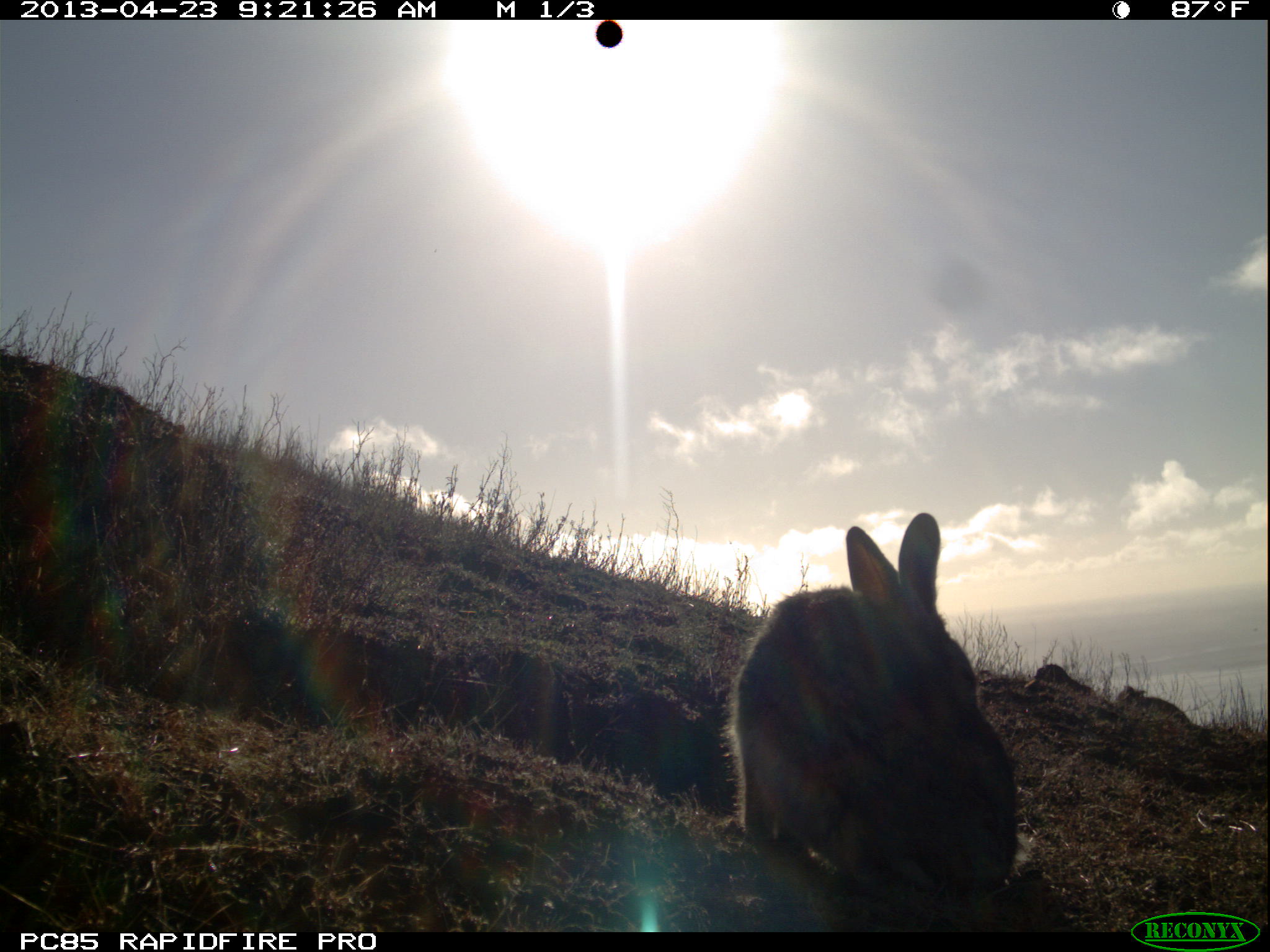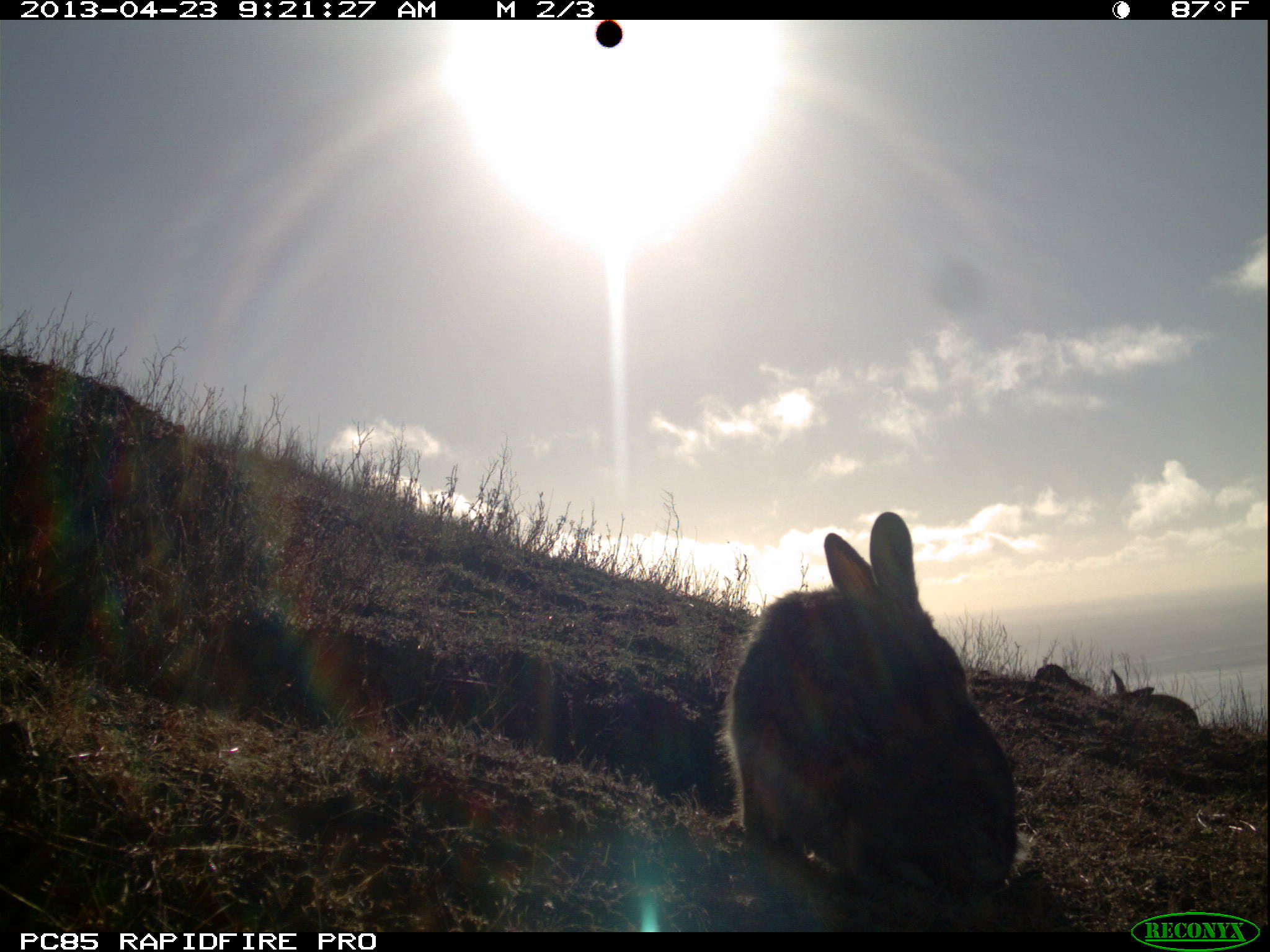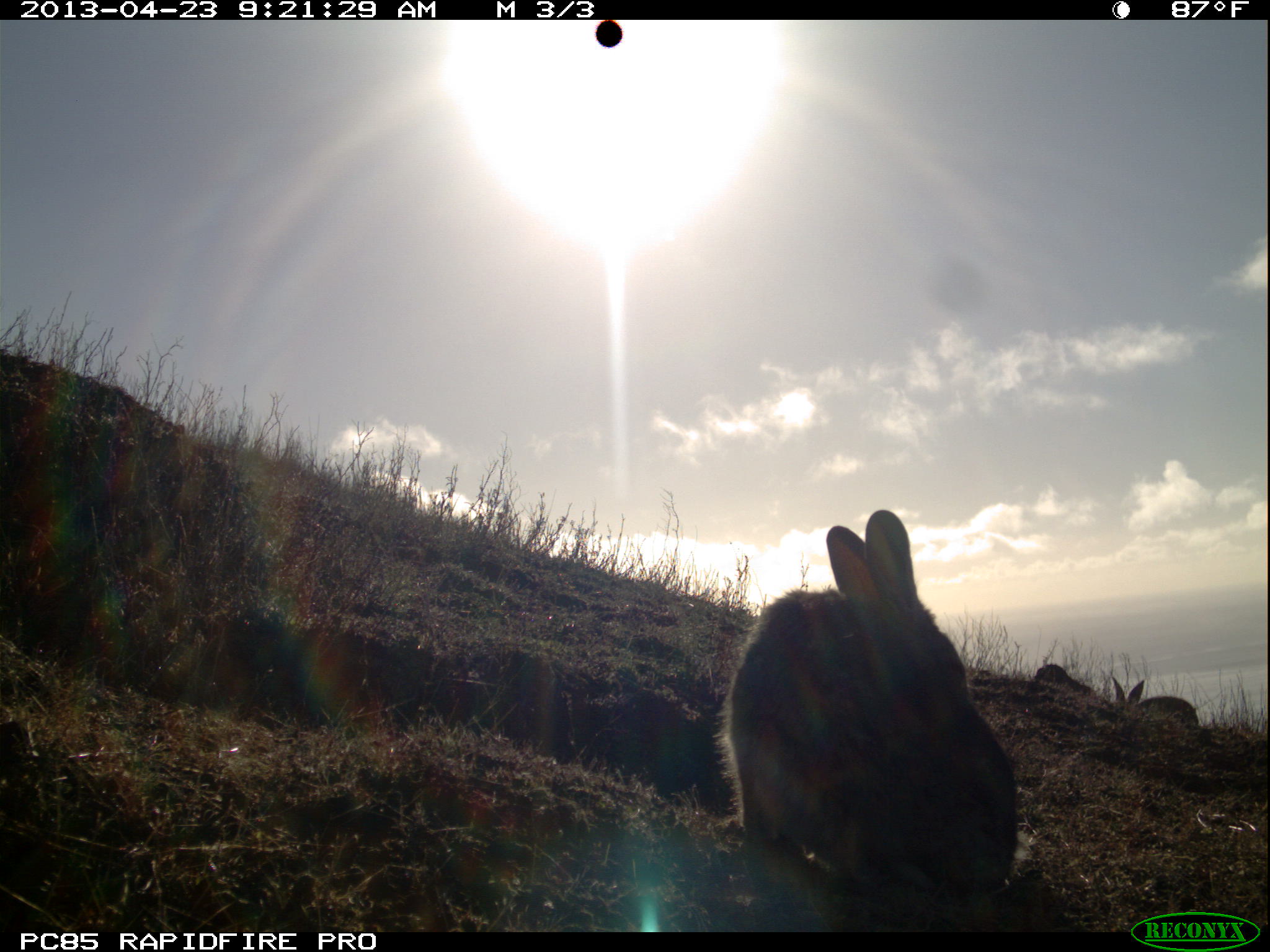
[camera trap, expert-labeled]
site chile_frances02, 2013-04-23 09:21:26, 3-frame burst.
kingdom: Animalia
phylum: Chordata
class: Mammalia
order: Lagomorpha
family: Leporidae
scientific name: Leporidae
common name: rabbits and hares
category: rabbit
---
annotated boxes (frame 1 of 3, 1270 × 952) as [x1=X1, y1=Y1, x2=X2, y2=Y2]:
rabbit: [x1=727, y1=512, x2=1023, y2=933]; [x1=1117, y1=684, x2=1194, y2=723]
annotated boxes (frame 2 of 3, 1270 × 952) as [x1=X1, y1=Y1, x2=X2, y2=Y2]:
rabbit: [x1=721, y1=511, x2=1024, y2=920]; [x1=1104, y1=665, x2=1212, y2=738]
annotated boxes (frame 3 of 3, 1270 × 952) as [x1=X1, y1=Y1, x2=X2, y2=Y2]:
rabbit: [x1=721, y1=509, x2=1023, y2=917]; [x1=1106, y1=669, x2=1204, y2=739]